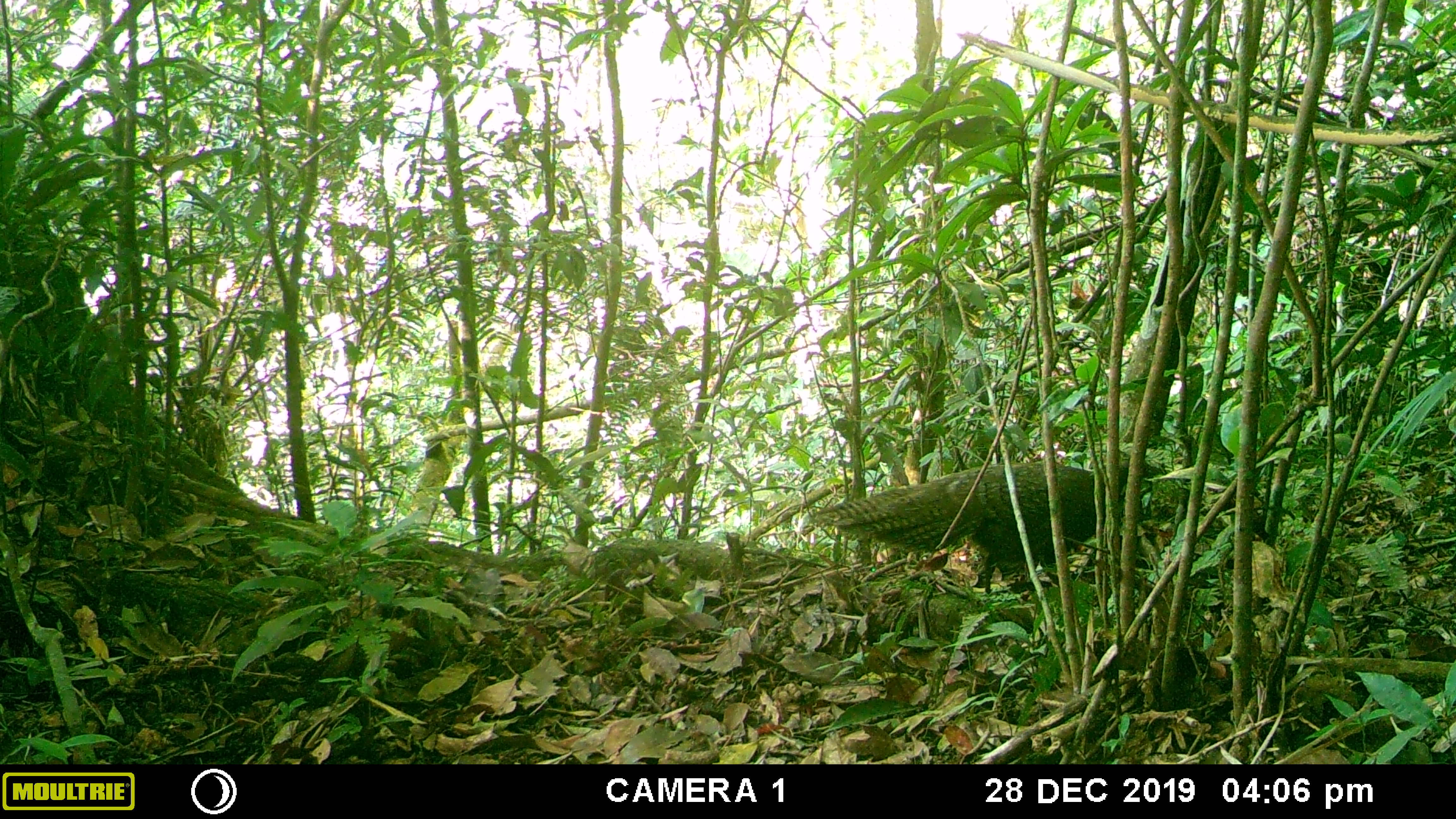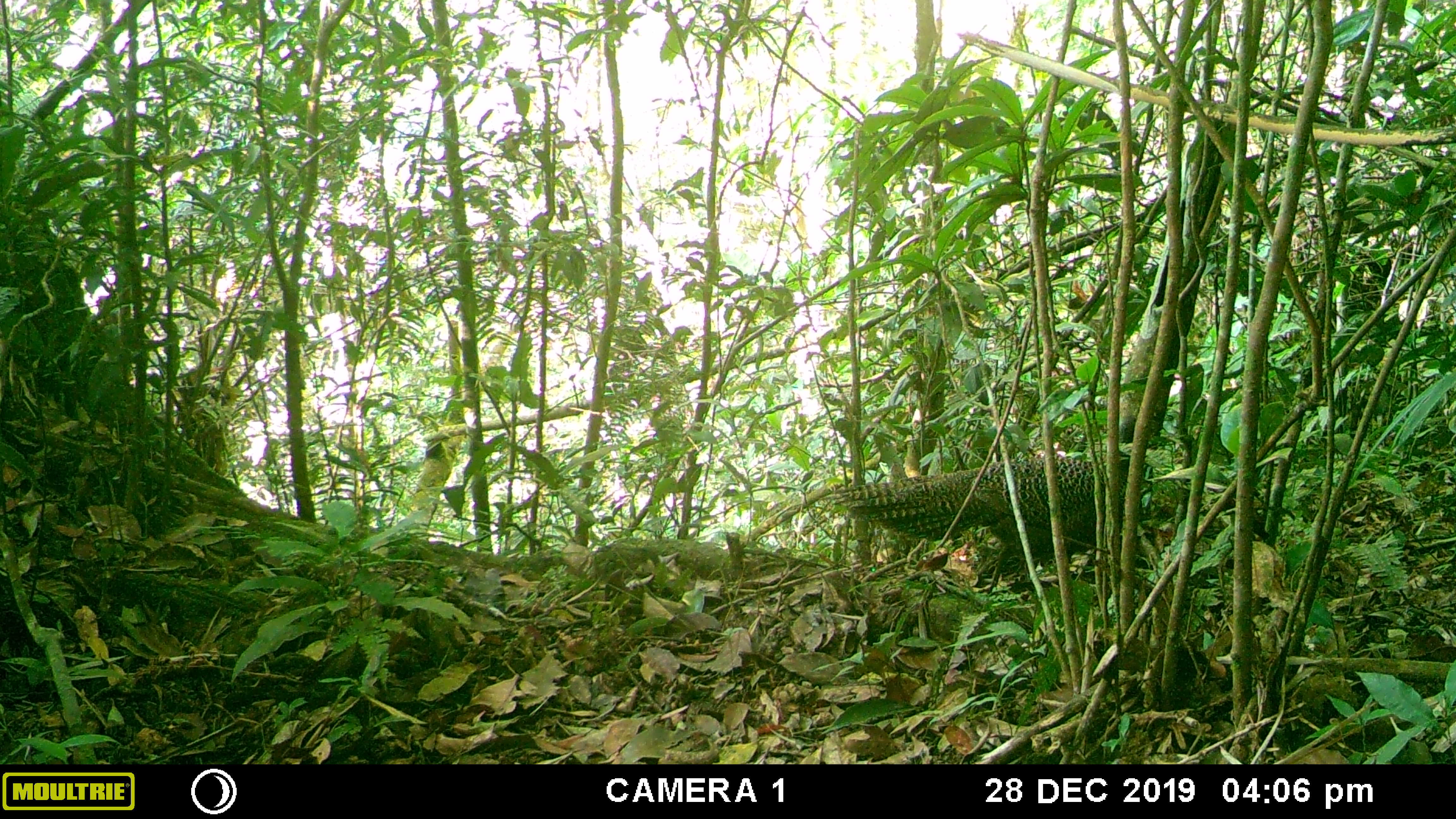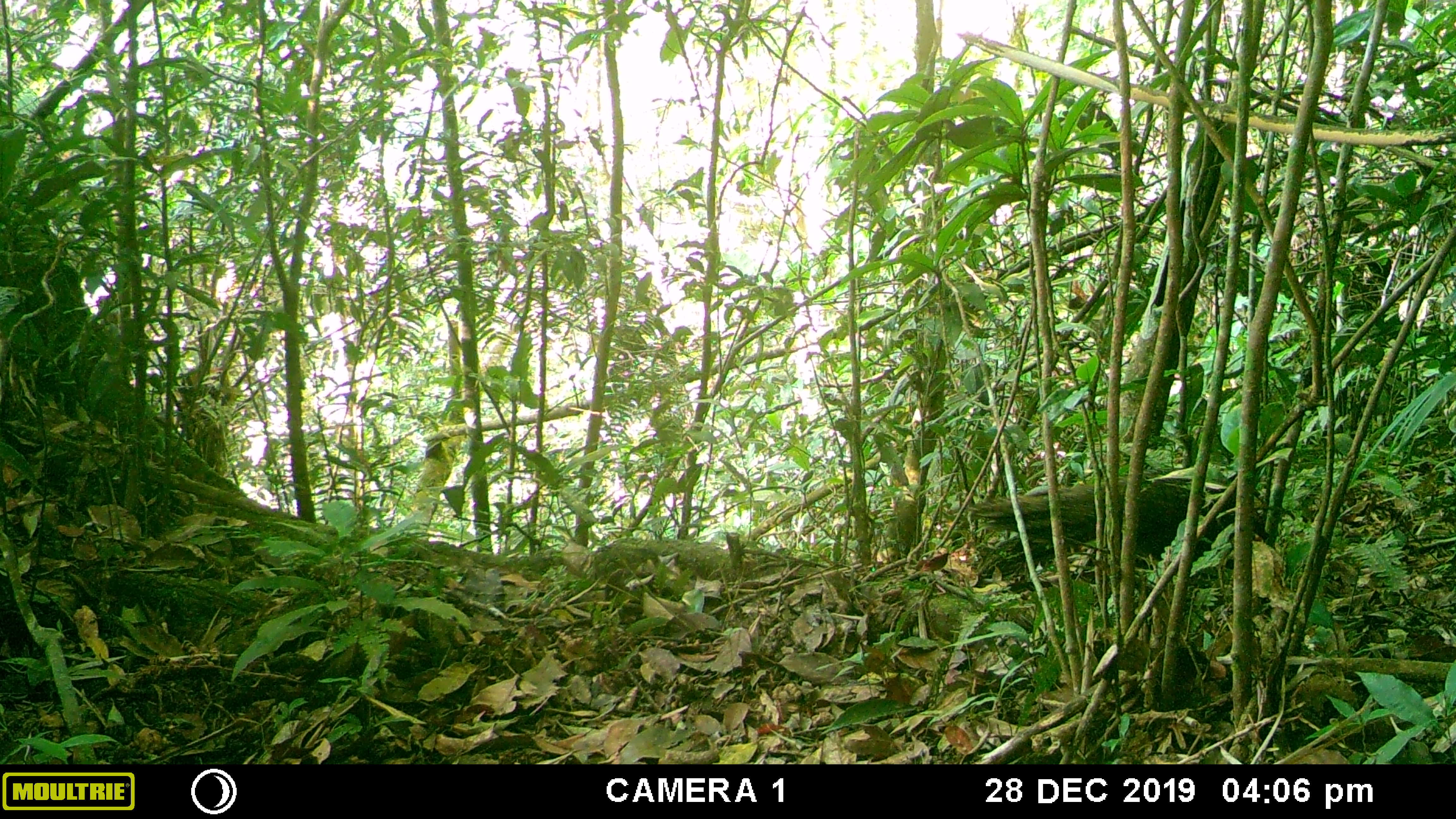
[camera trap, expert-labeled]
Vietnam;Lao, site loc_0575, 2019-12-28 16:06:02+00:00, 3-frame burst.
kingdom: Animalia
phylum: Chordata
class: Aves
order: Galliformes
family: Phasianidae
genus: Polyplectron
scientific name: Polyplectron bicalcaratum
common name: gray peacock-pheasant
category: grey peacock pheasant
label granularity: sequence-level